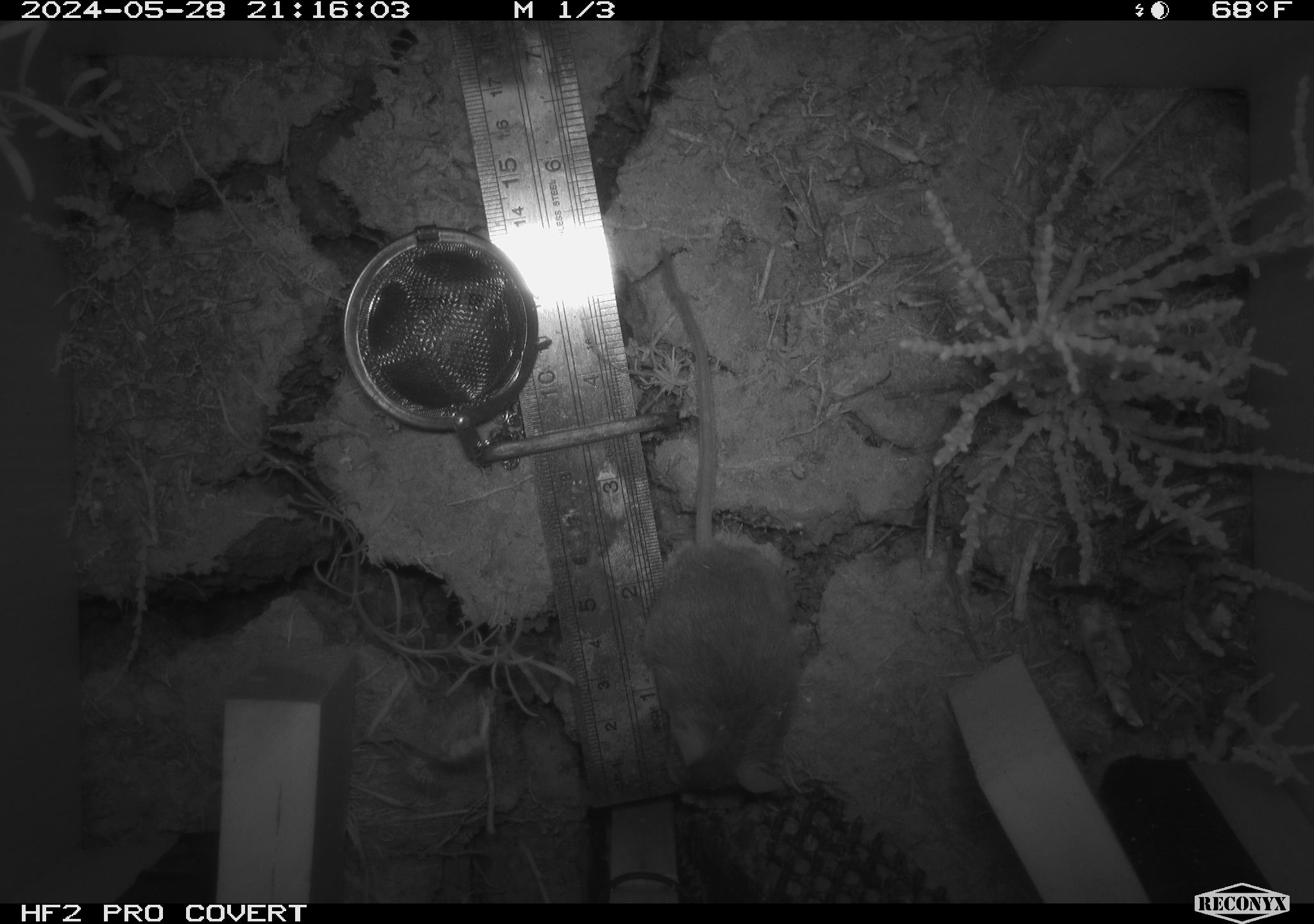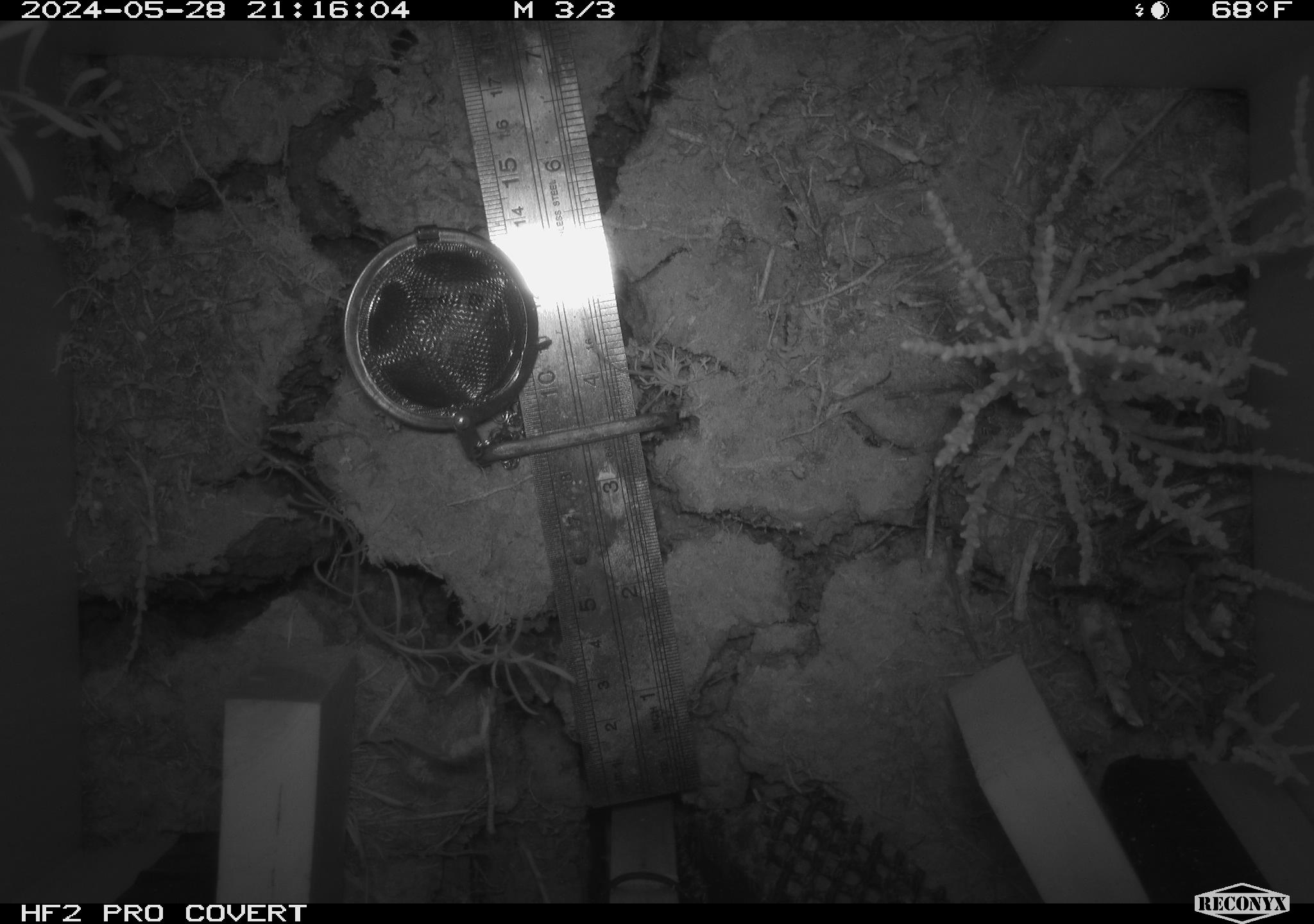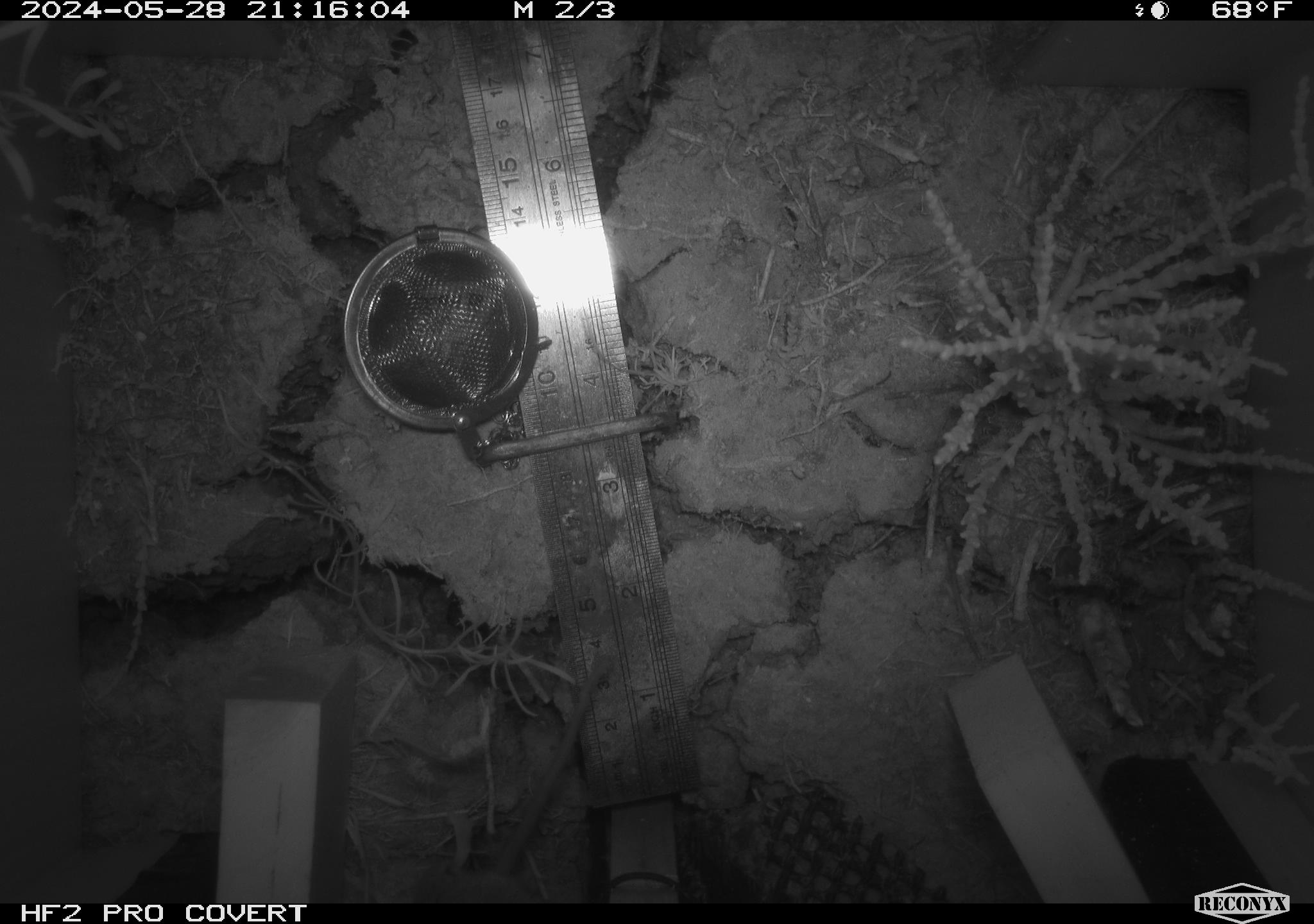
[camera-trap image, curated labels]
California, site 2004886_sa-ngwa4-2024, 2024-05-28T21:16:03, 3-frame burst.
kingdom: Animalia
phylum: Chordata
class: Mammalia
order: Rodentia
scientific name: Rodentia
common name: mouse species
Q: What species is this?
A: Mouse species (Rodentia).